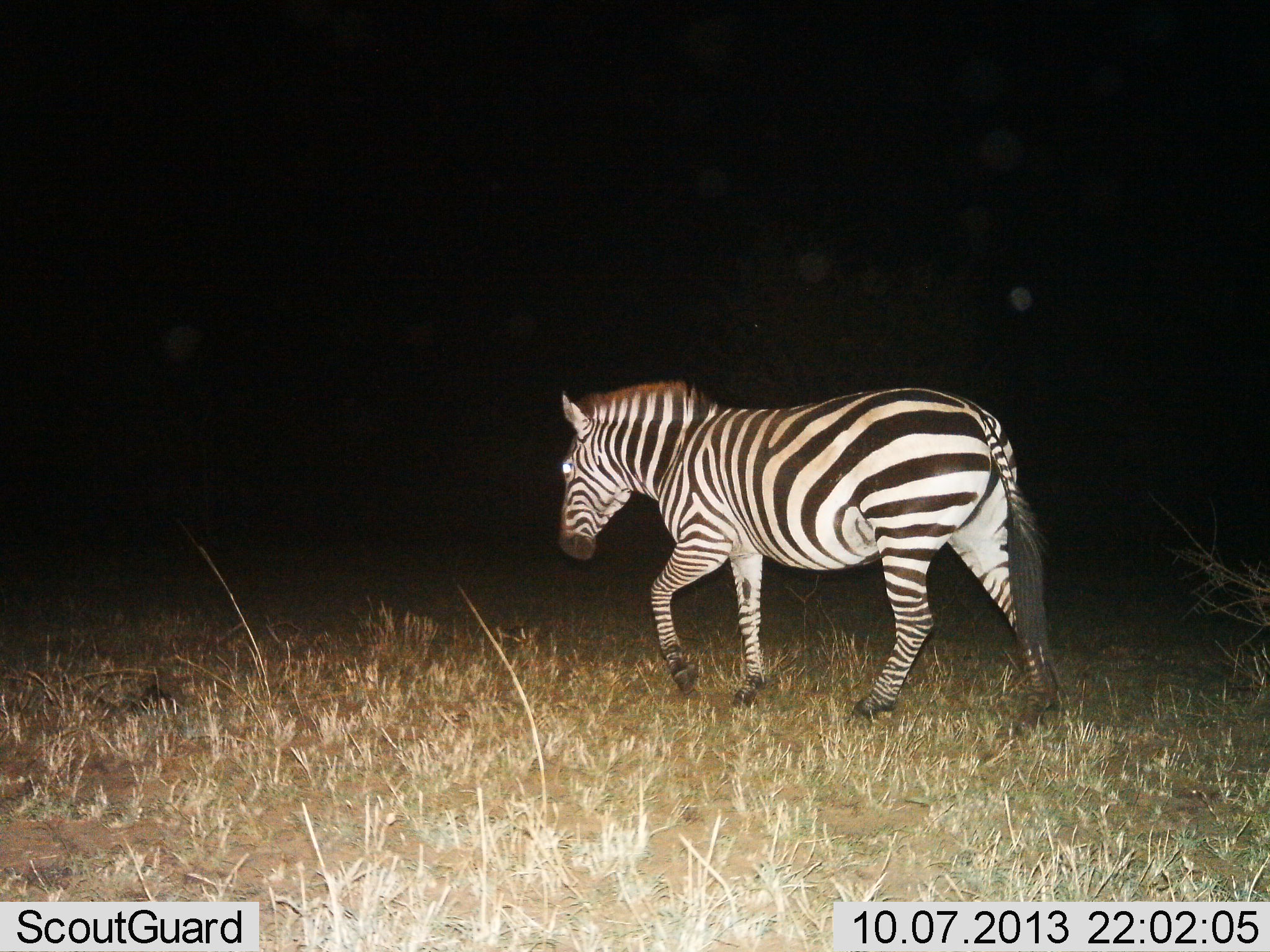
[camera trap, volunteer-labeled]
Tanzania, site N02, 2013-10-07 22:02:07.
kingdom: Animalia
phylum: Chordata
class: Mammalia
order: Perissodactyla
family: Equidae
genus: Equus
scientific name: Equus quagga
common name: plains zebra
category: zebra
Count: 1.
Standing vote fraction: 20%.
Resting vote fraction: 0%.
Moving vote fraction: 90%.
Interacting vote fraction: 0%.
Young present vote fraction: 0%.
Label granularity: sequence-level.